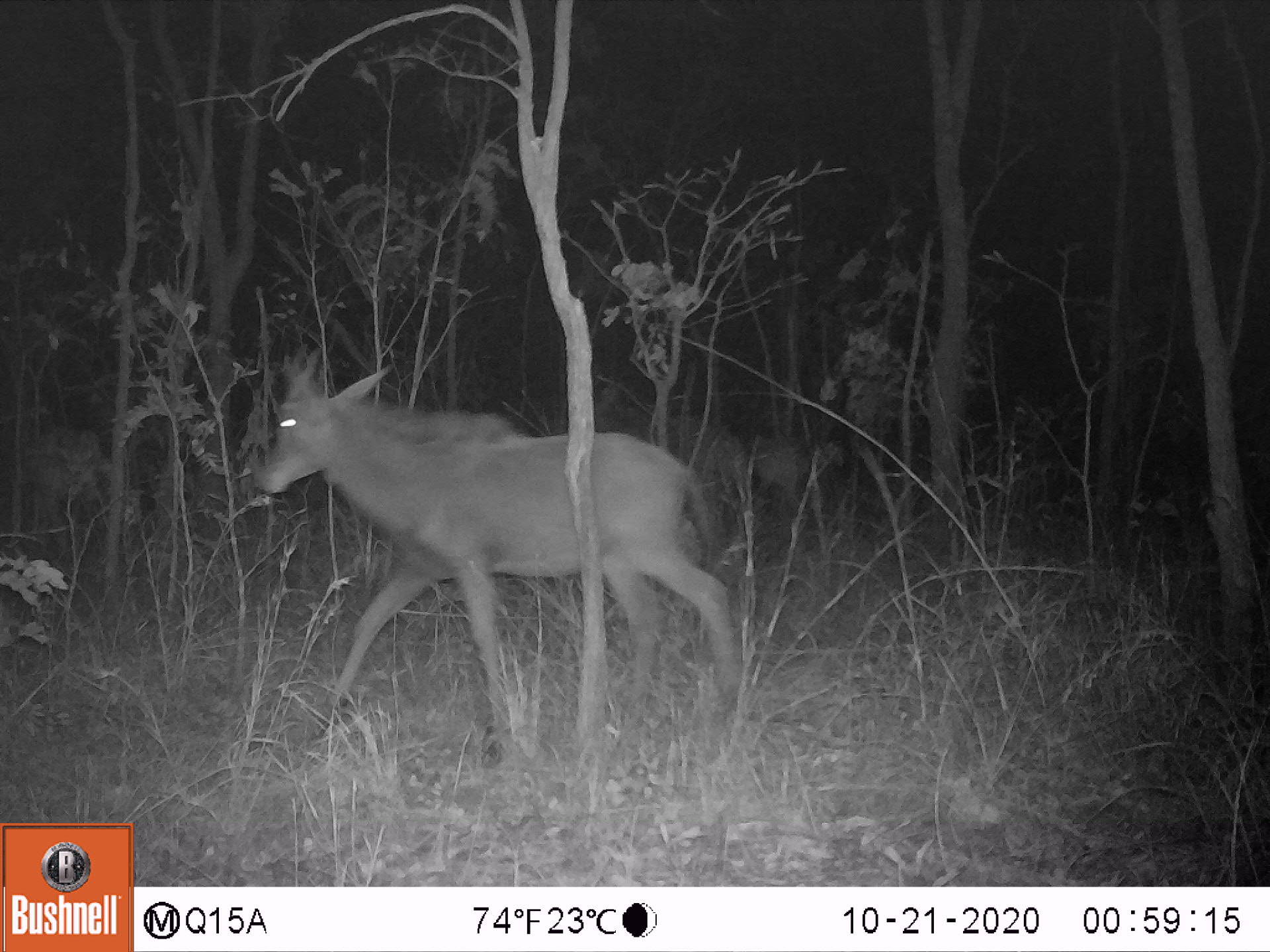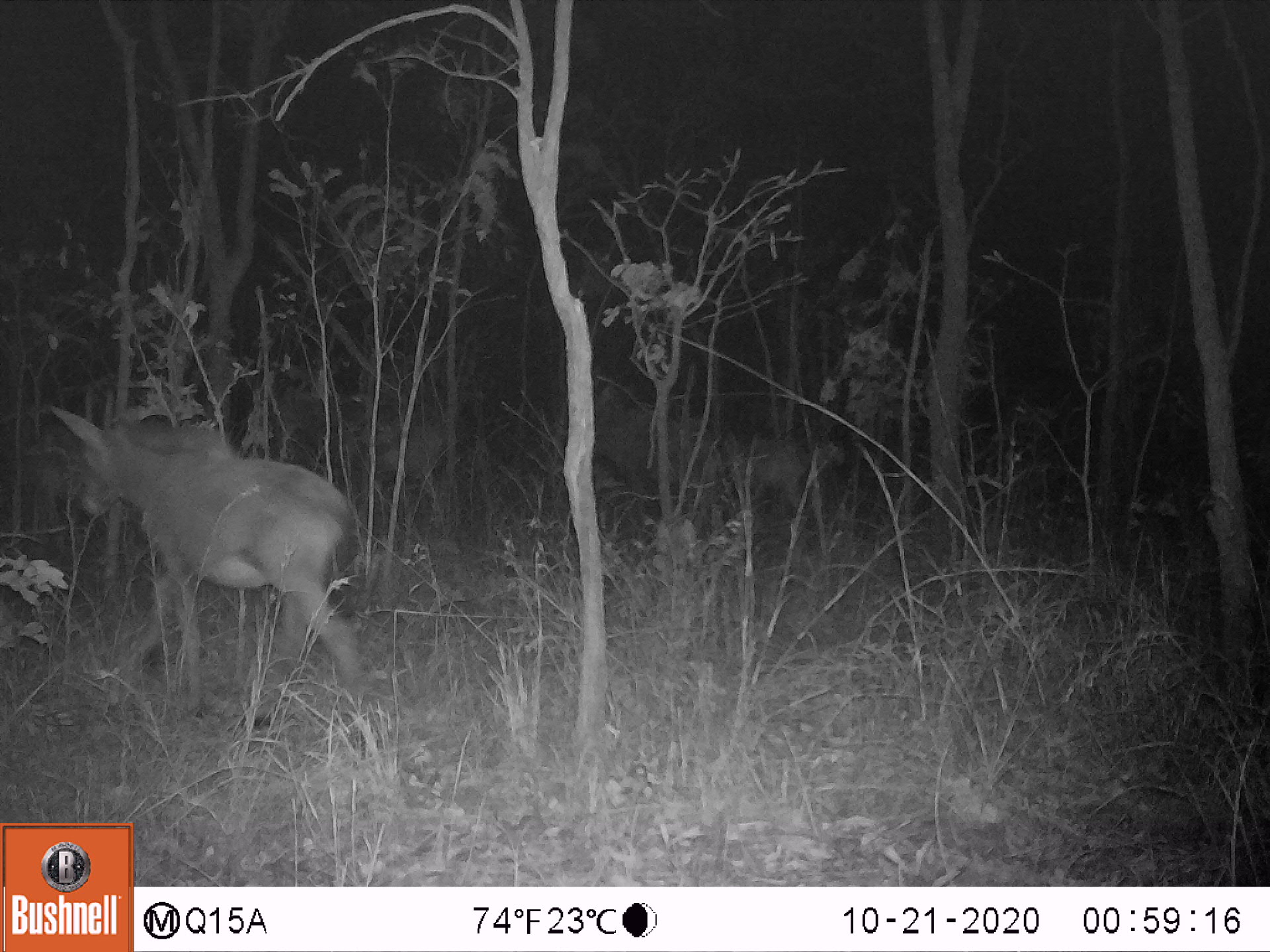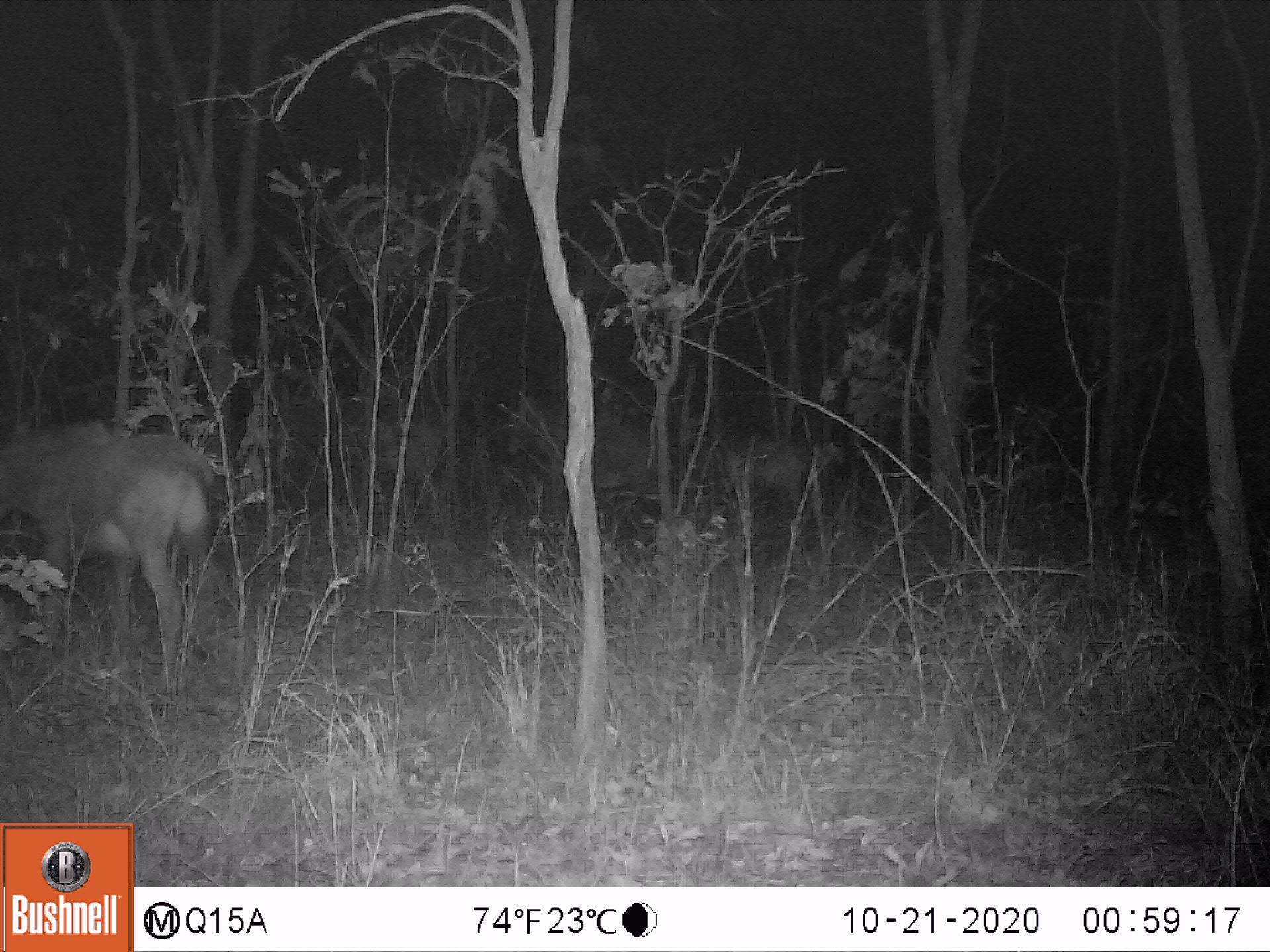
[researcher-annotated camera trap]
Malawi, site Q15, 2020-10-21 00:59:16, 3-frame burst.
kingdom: Animalia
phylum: Chordata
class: Mammalia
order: Artiodactyla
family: Bovidae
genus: Hippotragus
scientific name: Hippotragus niger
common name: sable antelope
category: sable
Sable (sable antelope) (Hippotragus niger), count 1.